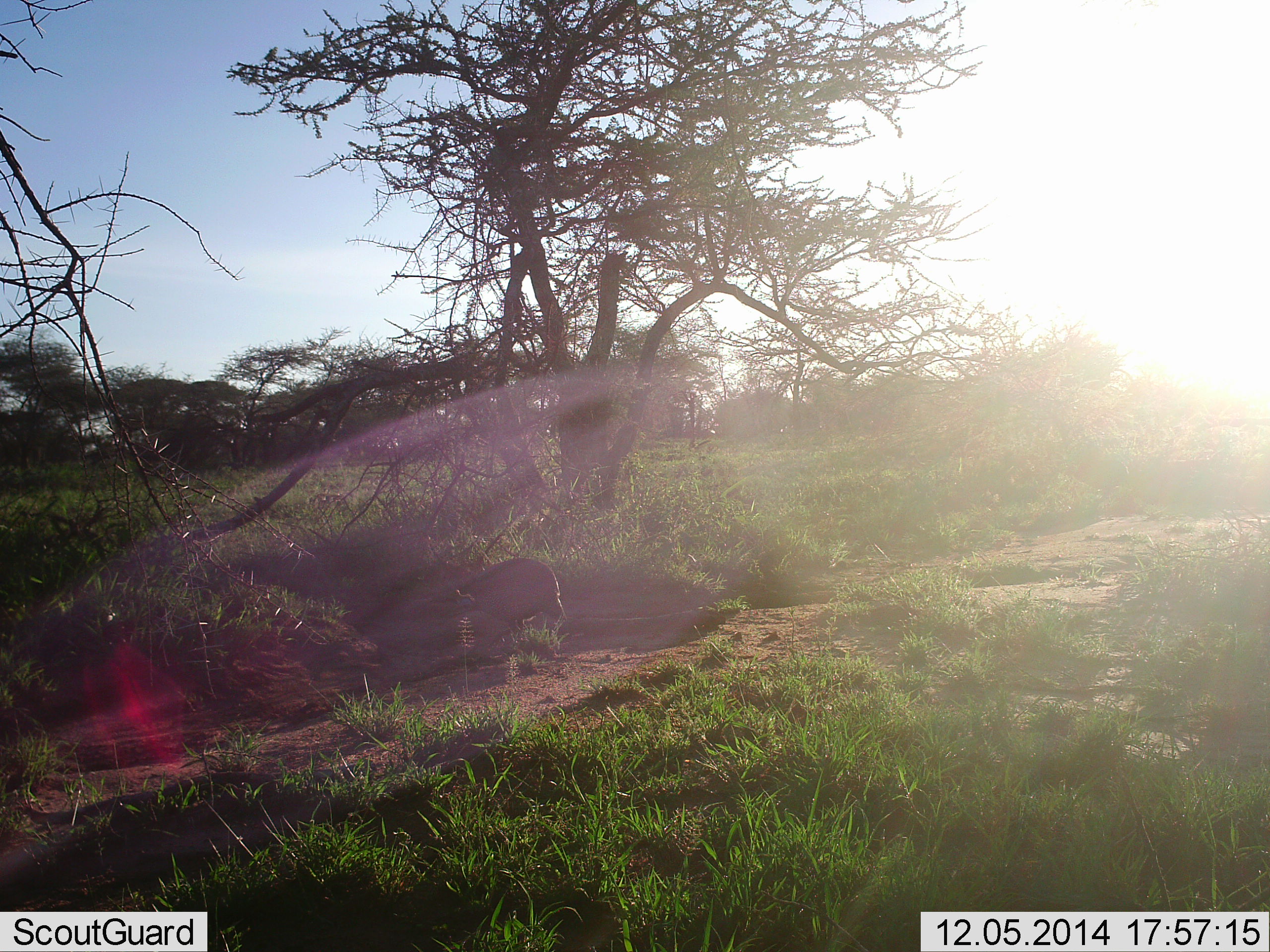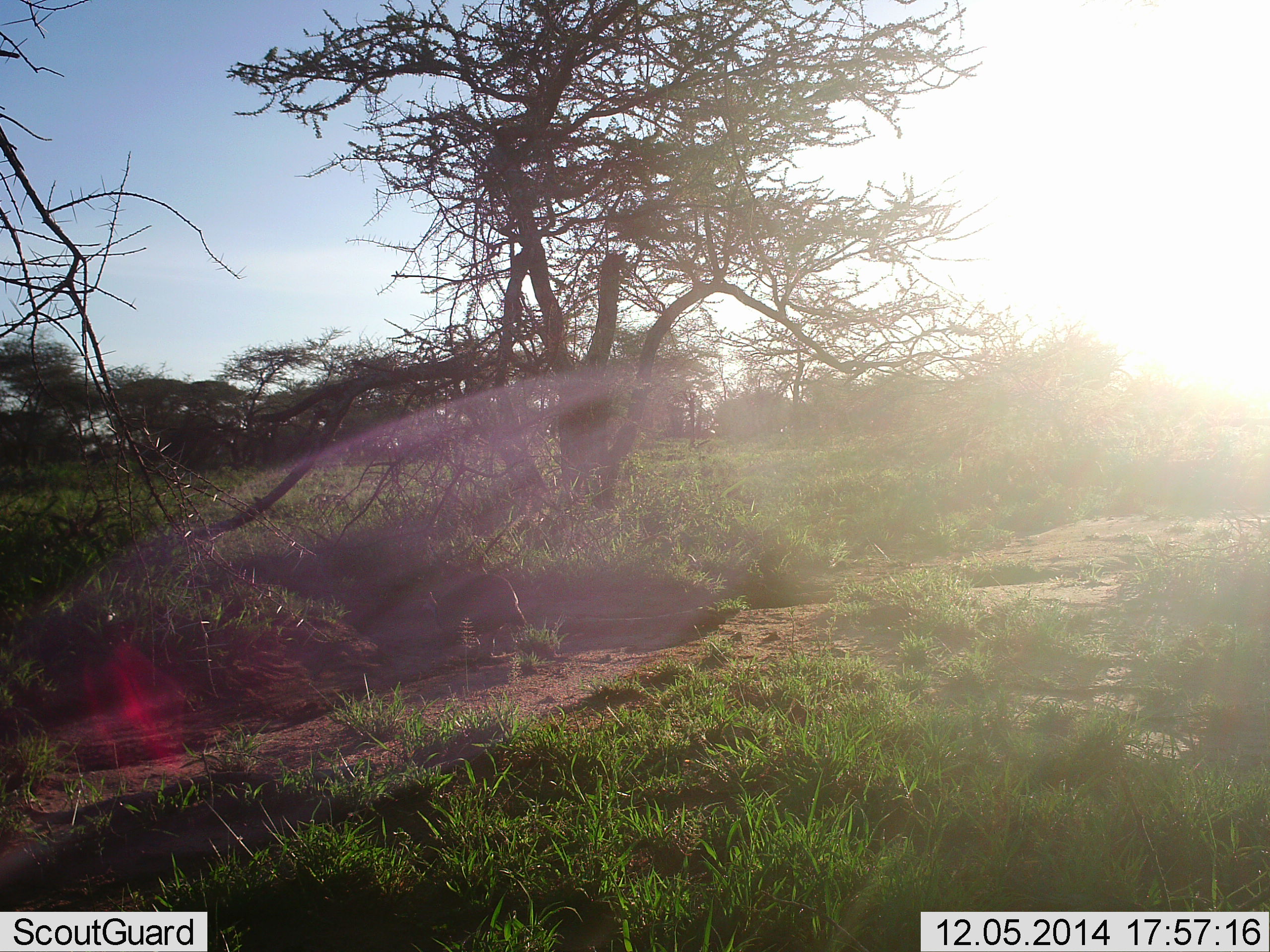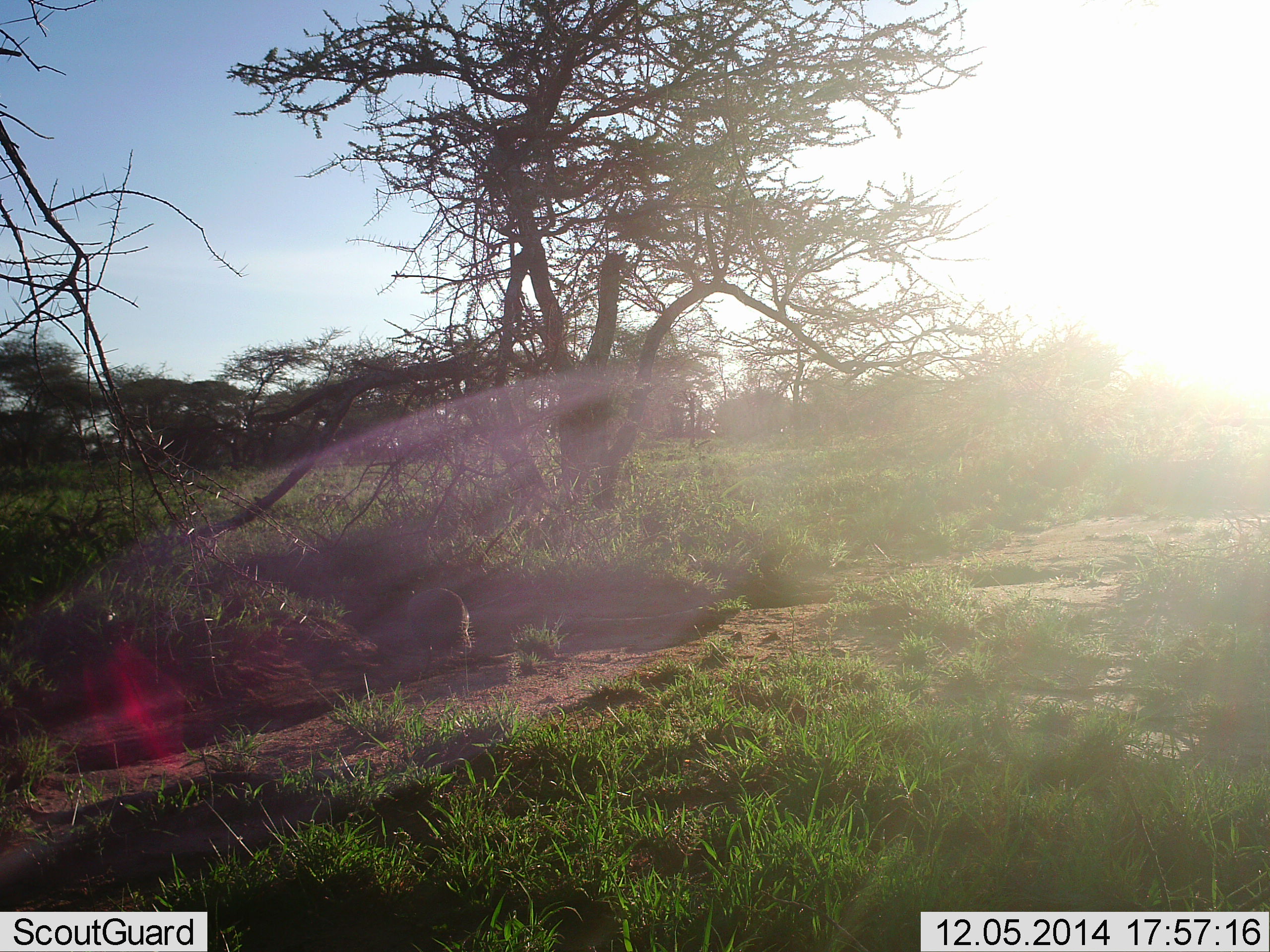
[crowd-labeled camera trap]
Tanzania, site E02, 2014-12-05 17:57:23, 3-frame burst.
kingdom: Animalia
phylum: Chordata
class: Aves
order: Galliformes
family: Numididae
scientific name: Numididae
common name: guinea fowl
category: guineafowl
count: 2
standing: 10%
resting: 0%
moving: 90%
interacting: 0%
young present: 0%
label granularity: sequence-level